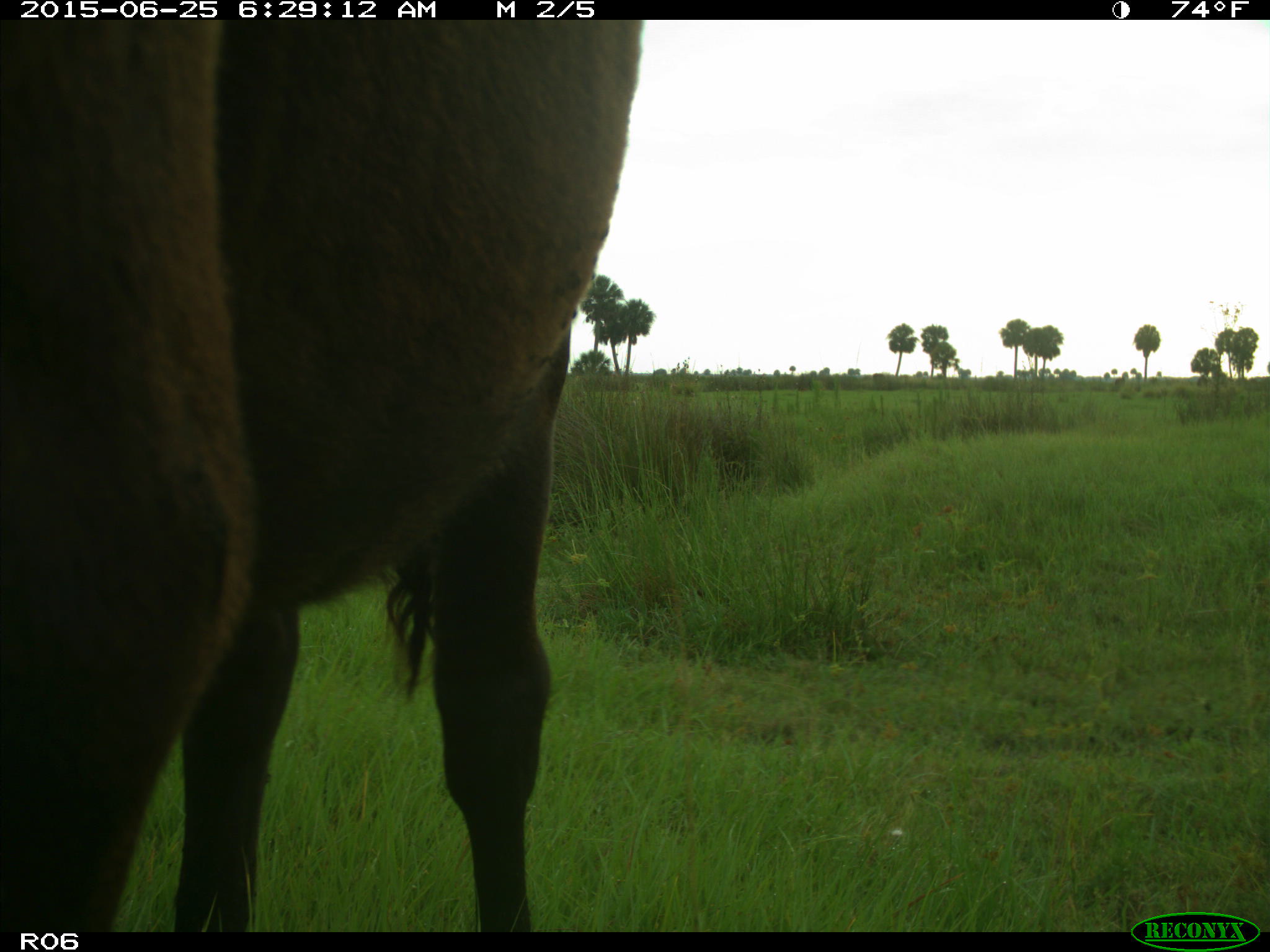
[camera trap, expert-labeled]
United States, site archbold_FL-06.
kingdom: Animalia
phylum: Chordata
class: Mammalia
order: Artiodactyla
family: Bovidae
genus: Bos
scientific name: Bos taurus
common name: domestic cow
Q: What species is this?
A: Bos taurus (domestic cow).